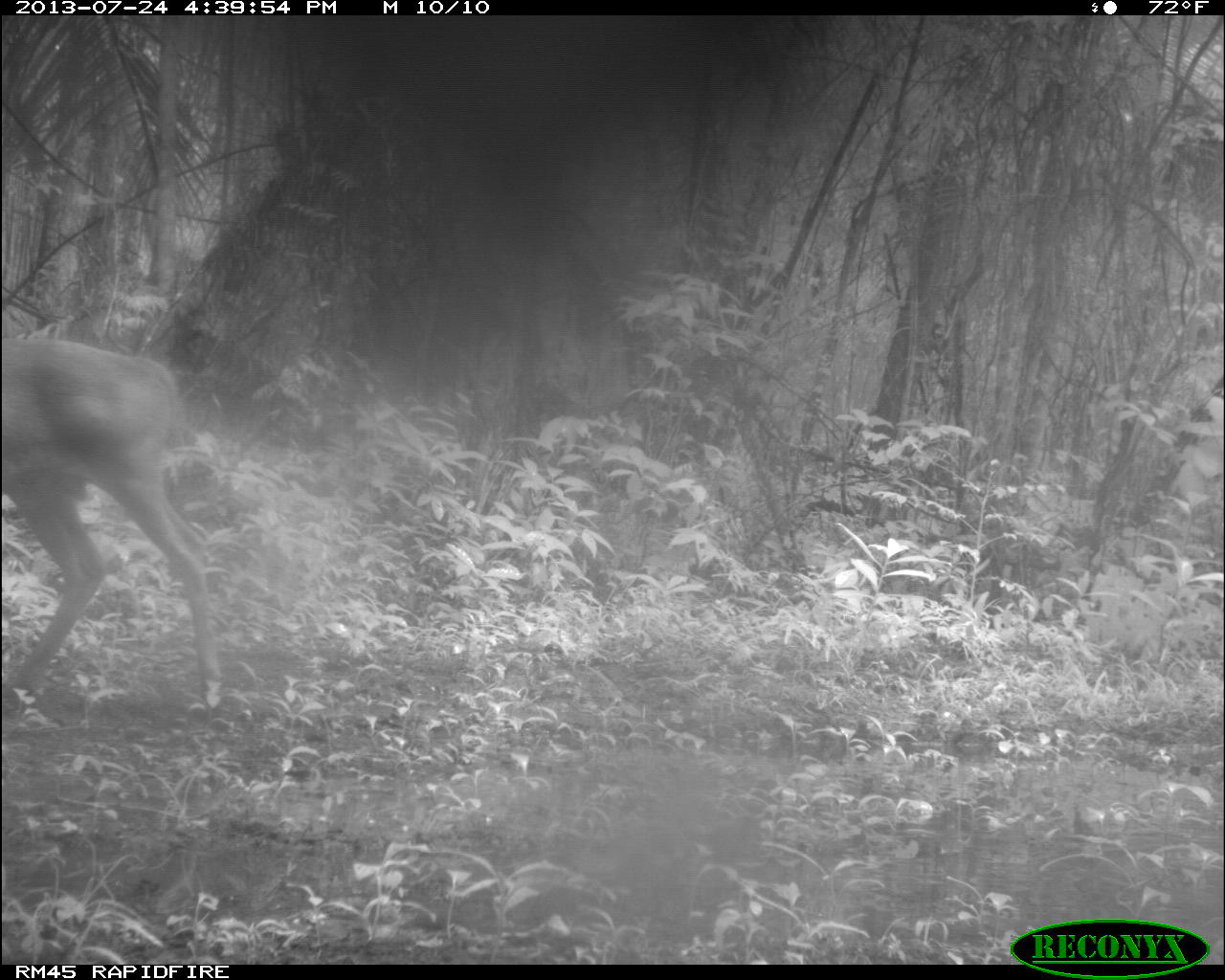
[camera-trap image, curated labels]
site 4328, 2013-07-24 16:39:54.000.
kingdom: Animalia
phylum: Chordata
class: Mammalia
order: Artiodactyla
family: Cervidae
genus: Odocoileus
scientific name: Odocoileus virginianus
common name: white-tailed deer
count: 1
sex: male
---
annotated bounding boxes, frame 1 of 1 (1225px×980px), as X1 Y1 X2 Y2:
odocoileus virginianus: 0 336 224 708